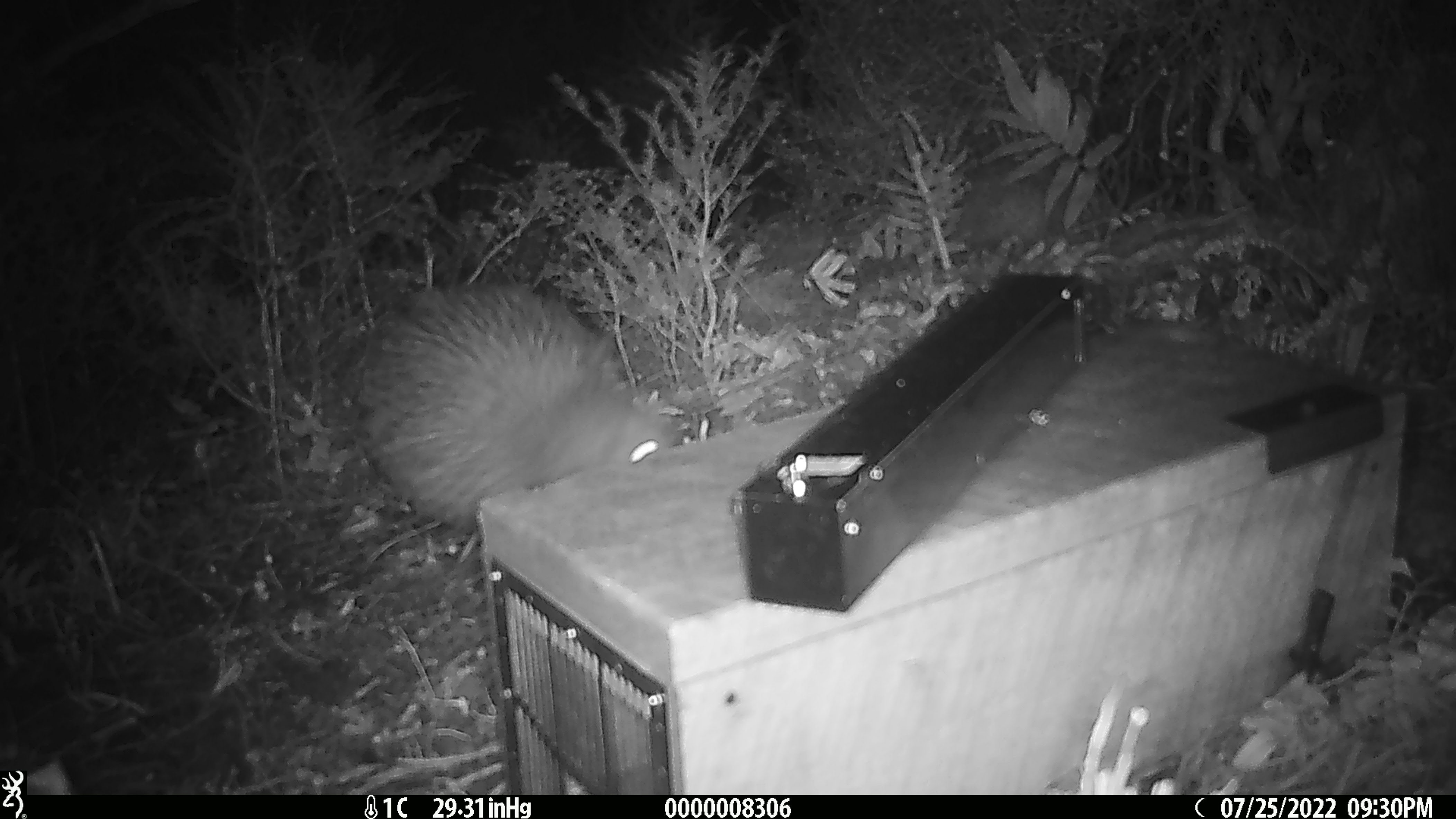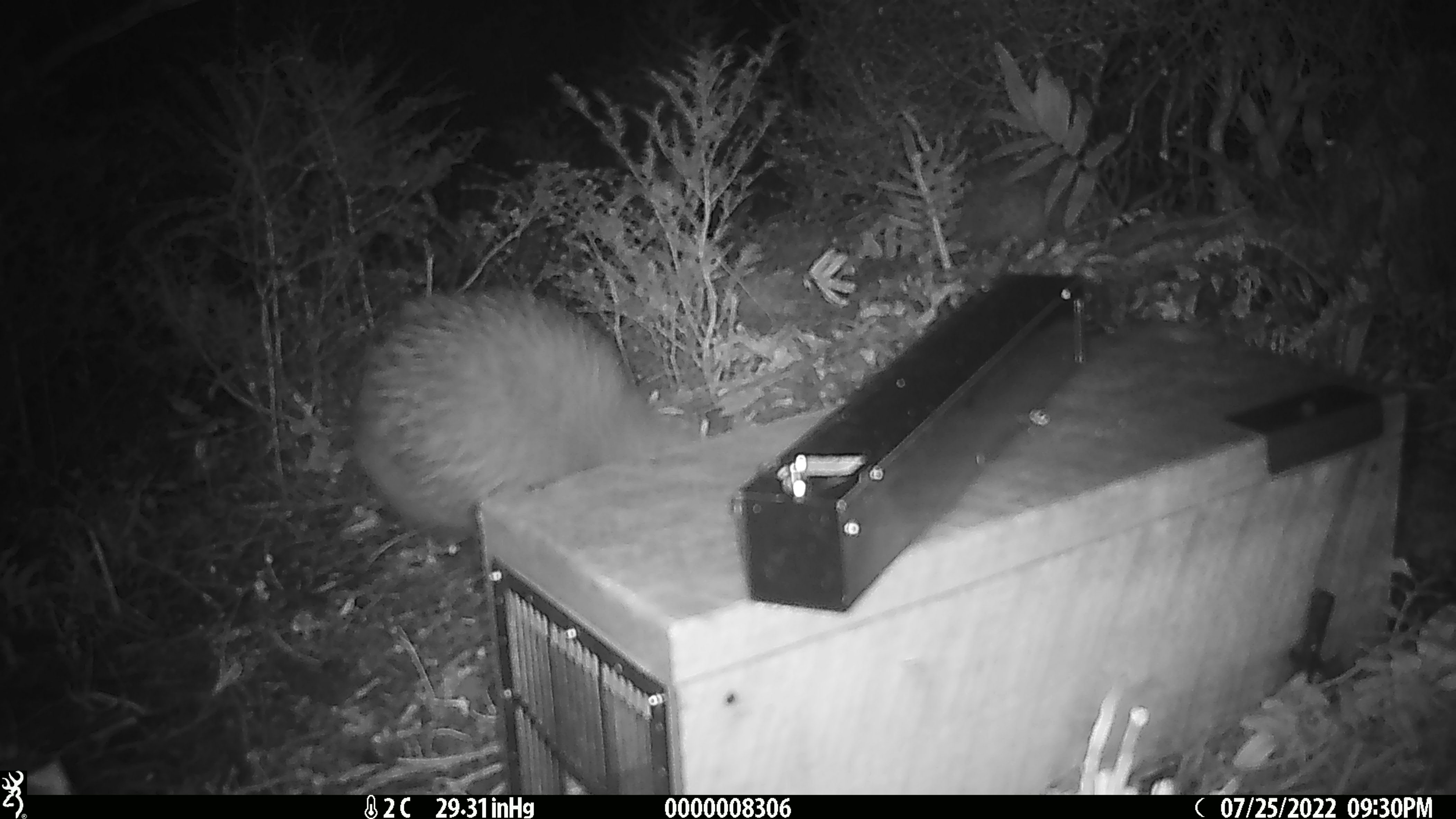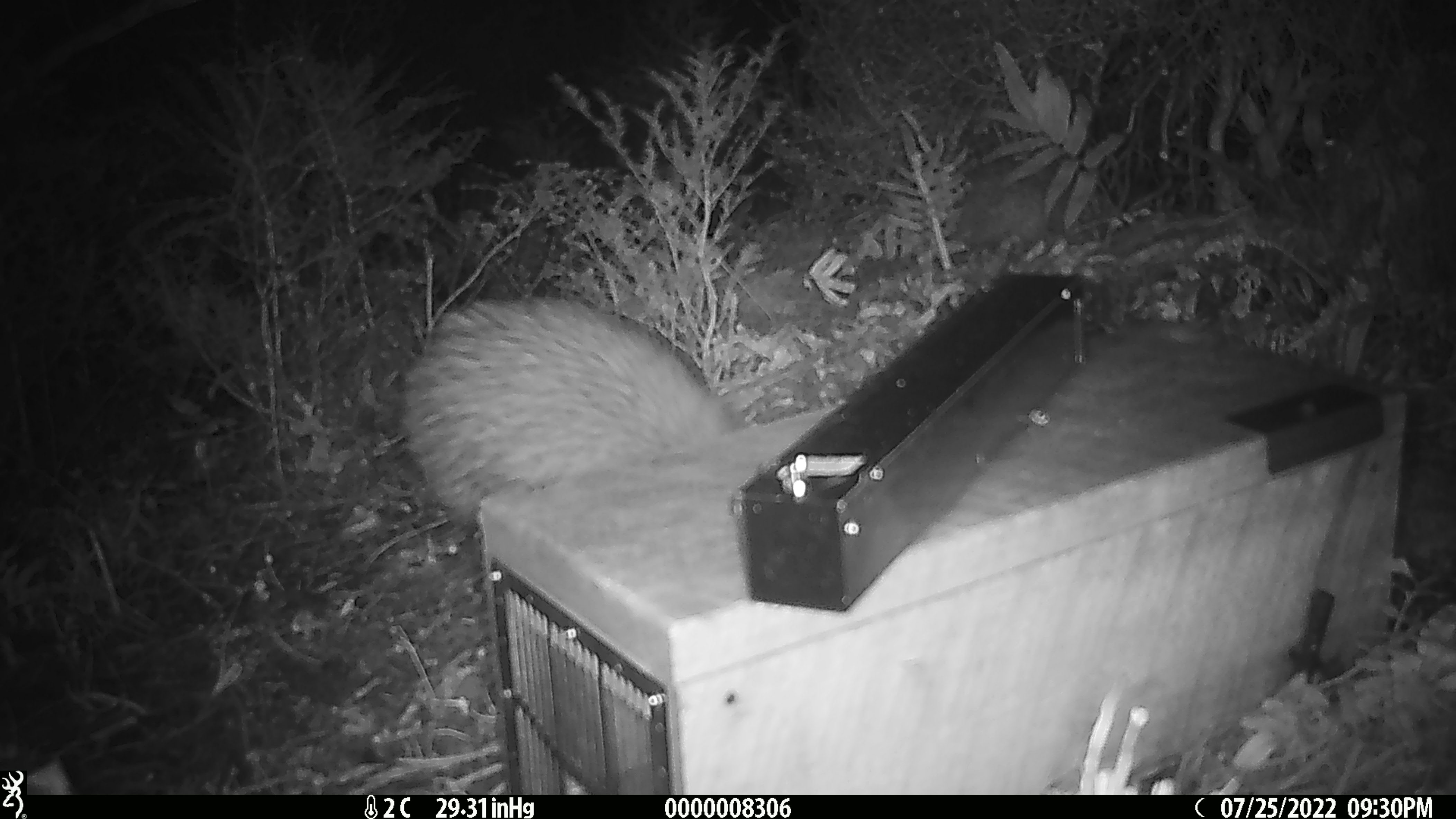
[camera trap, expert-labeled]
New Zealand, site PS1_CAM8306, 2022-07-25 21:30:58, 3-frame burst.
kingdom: Animalia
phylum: Chordata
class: Aves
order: Apterygiformes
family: Apterygidae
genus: Apteryx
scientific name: Apteryx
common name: kiwi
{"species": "kiwi (Apteryx)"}